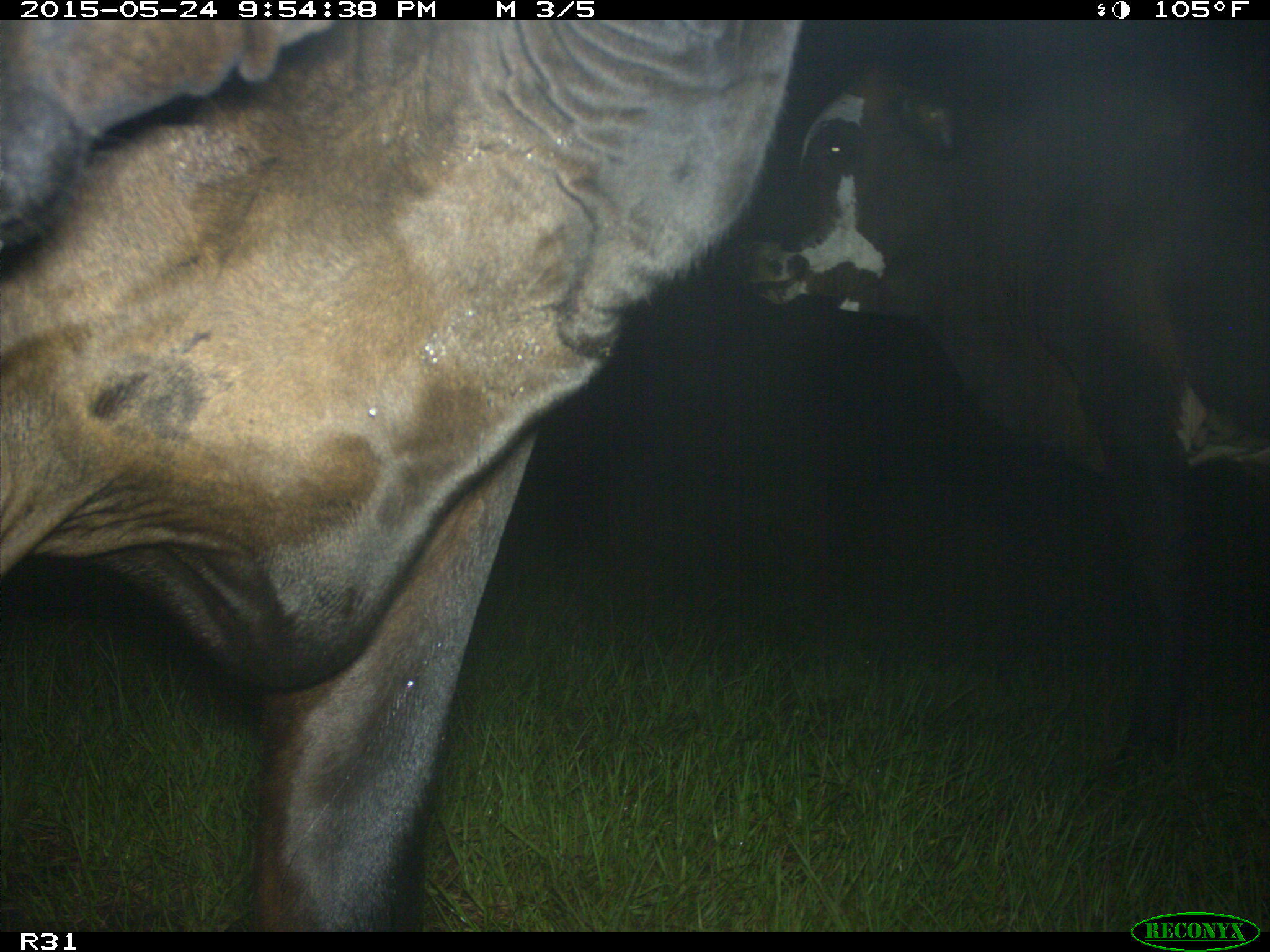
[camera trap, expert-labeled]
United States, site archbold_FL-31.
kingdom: Animalia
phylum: Chordata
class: Mammalia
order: Artiodactyla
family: Bovidae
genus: Bos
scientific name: Bos taurus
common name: domestic cow